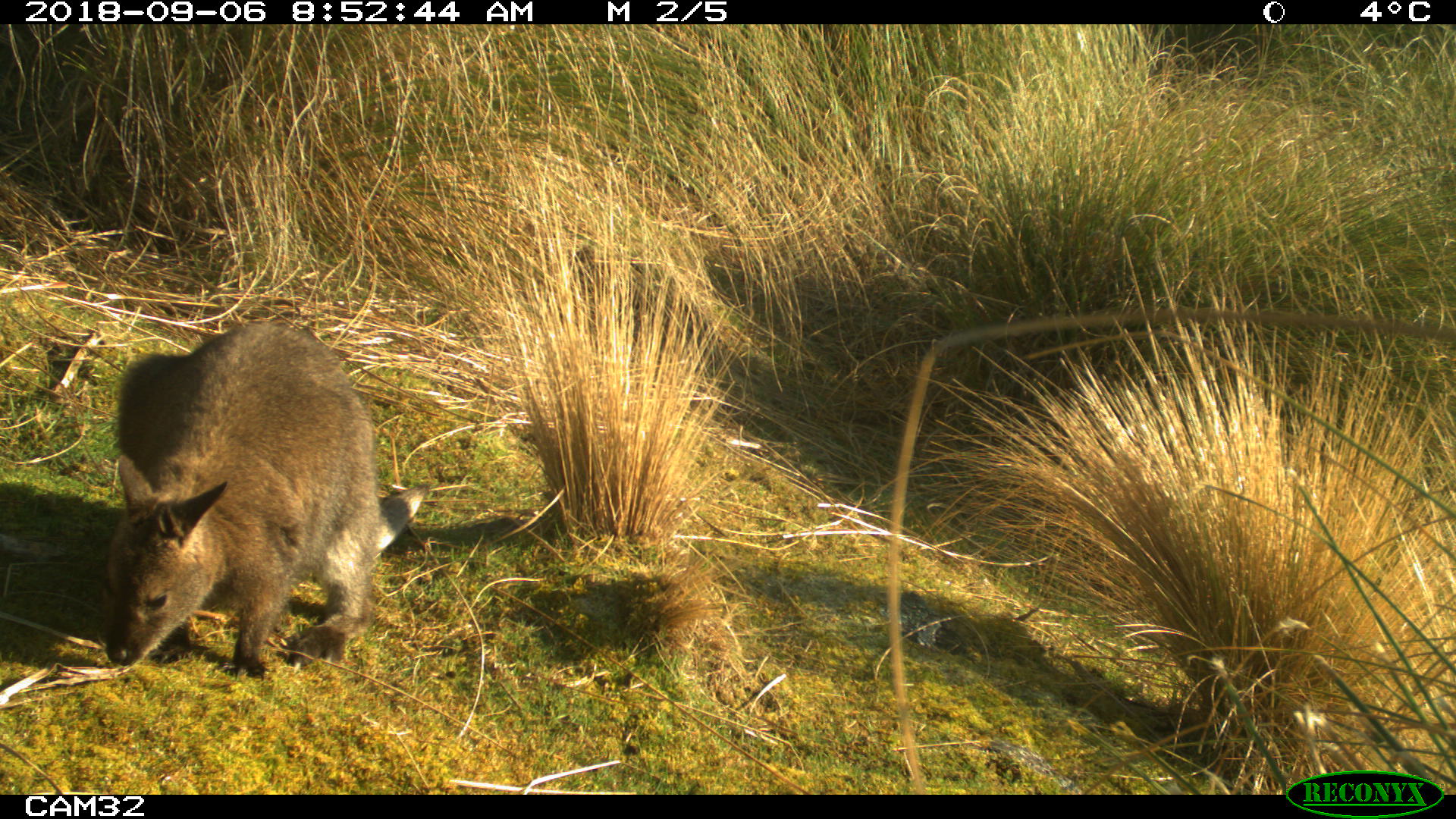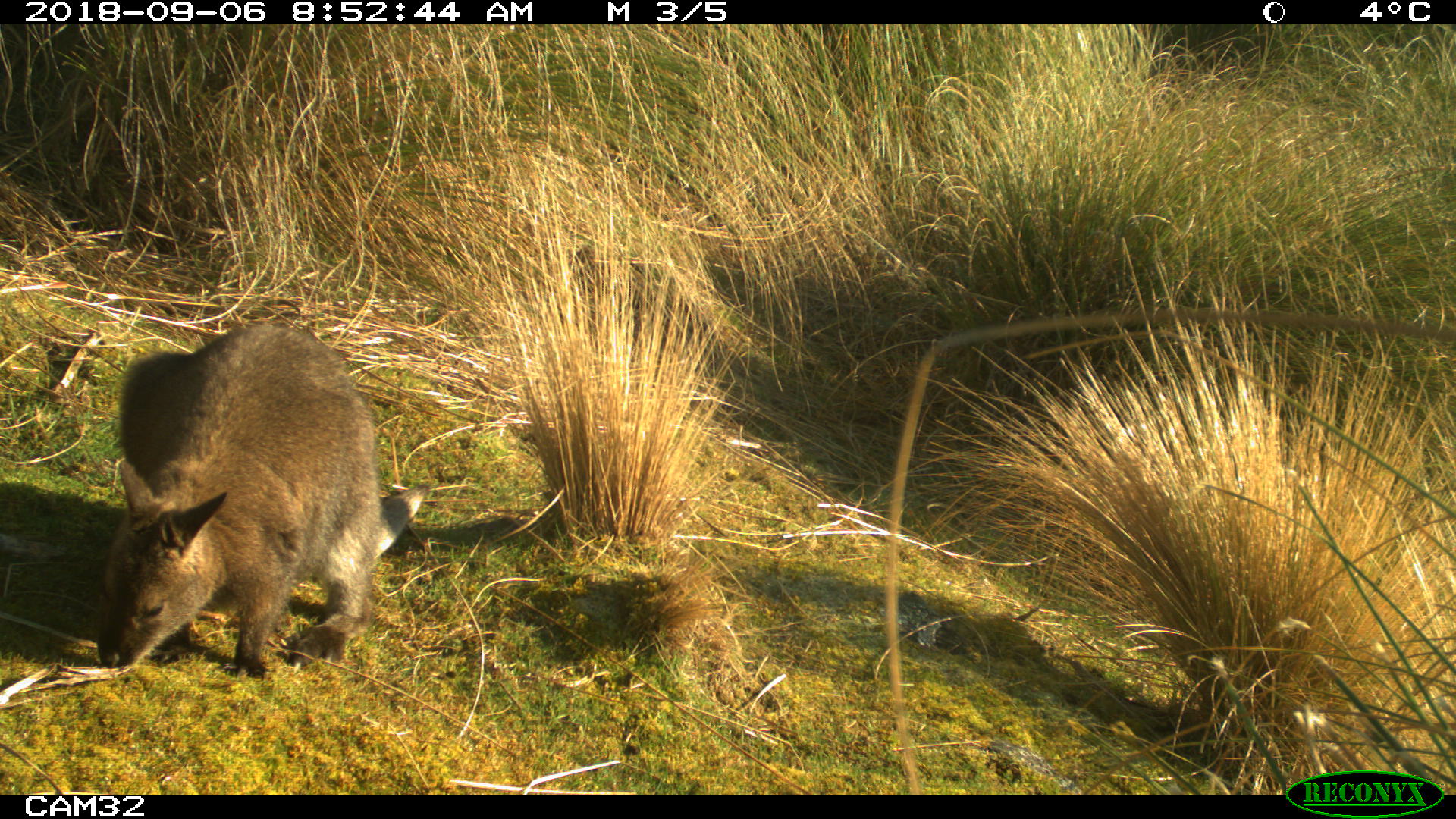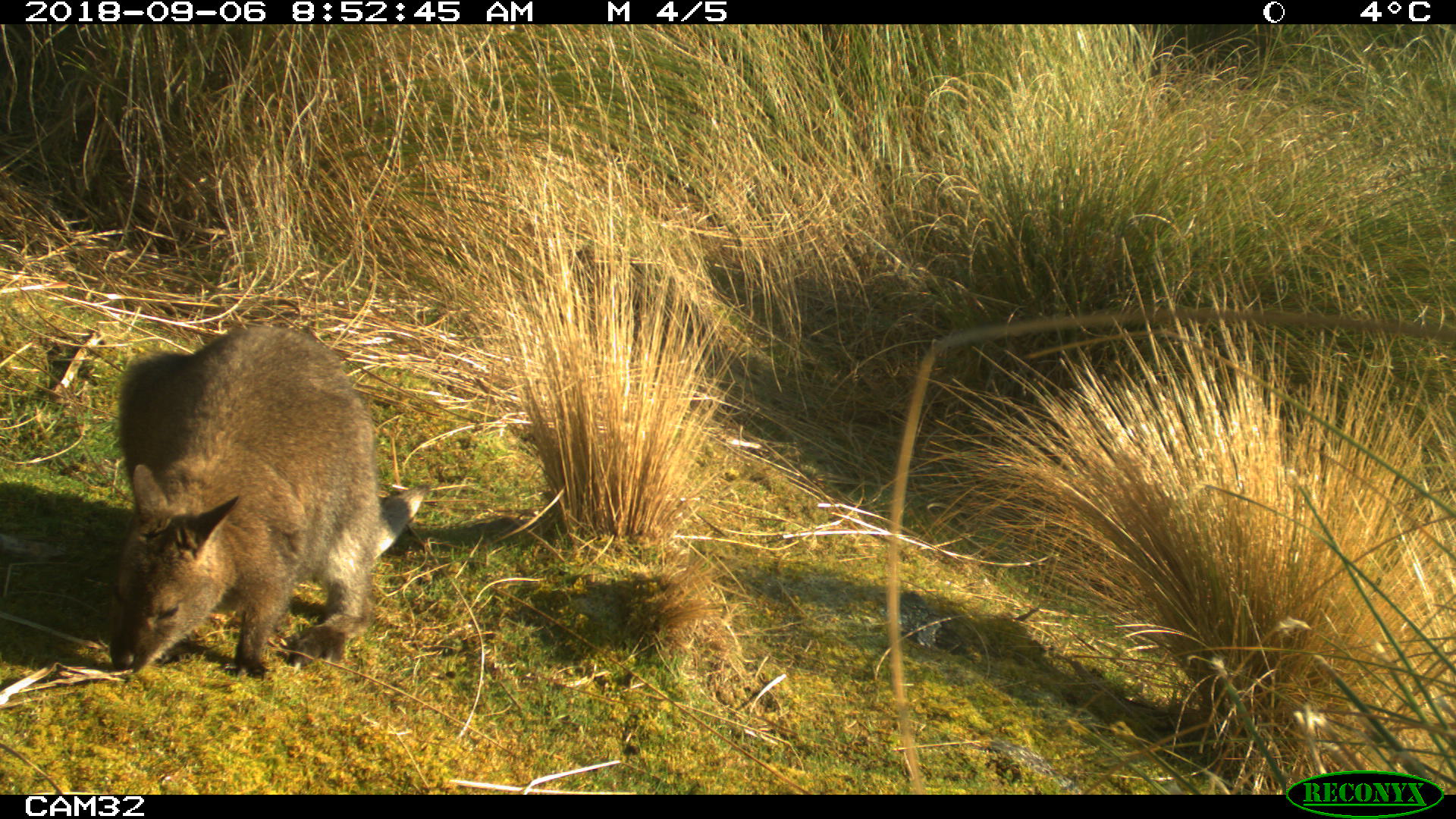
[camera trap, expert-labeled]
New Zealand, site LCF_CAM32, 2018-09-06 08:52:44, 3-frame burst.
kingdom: Animalia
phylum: Chordata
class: Mammalia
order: Diprotodontia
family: Macropodidae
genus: Notamacropus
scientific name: Notamacropus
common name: wallaby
Wallaby (Notamacropus).